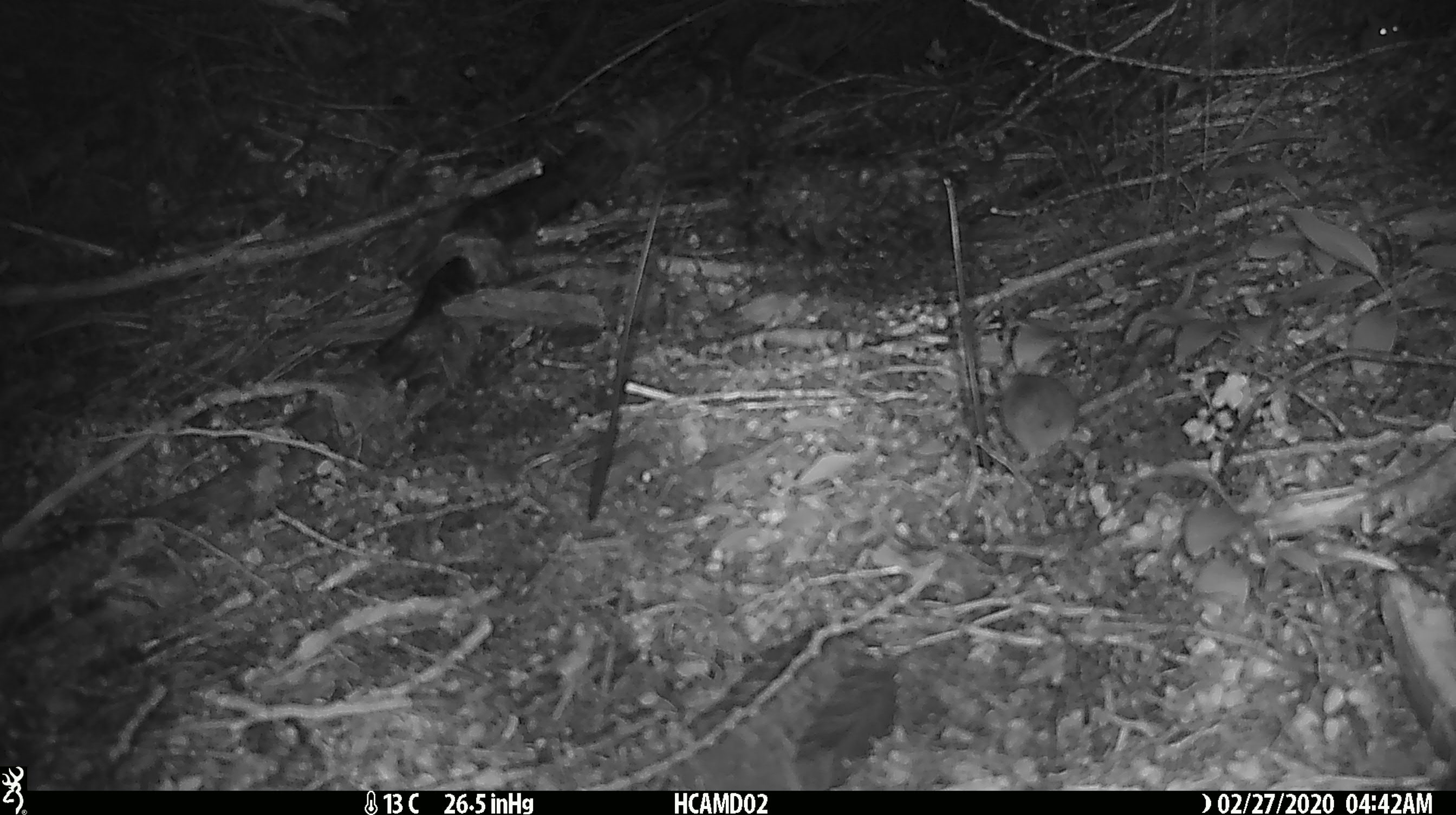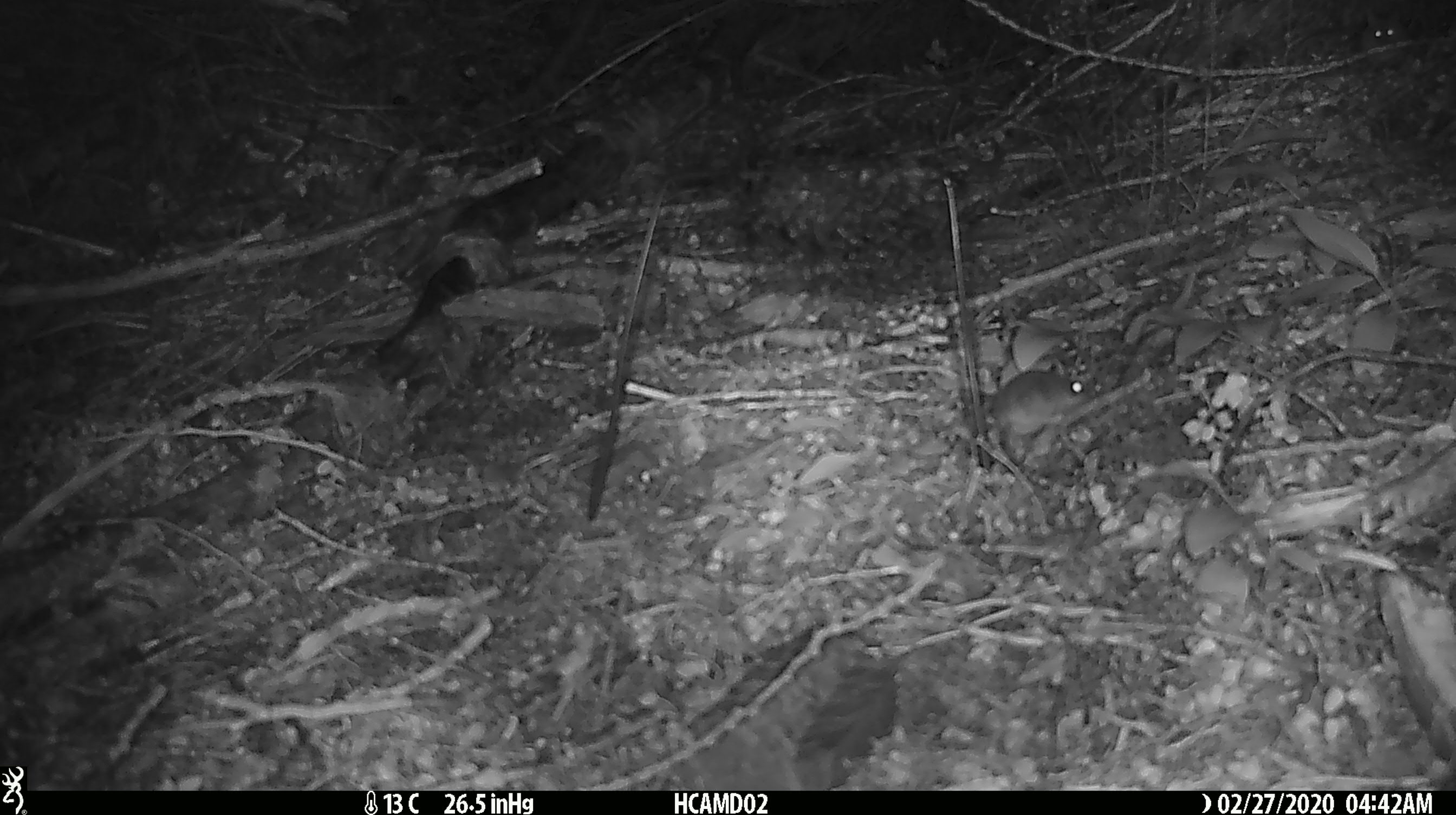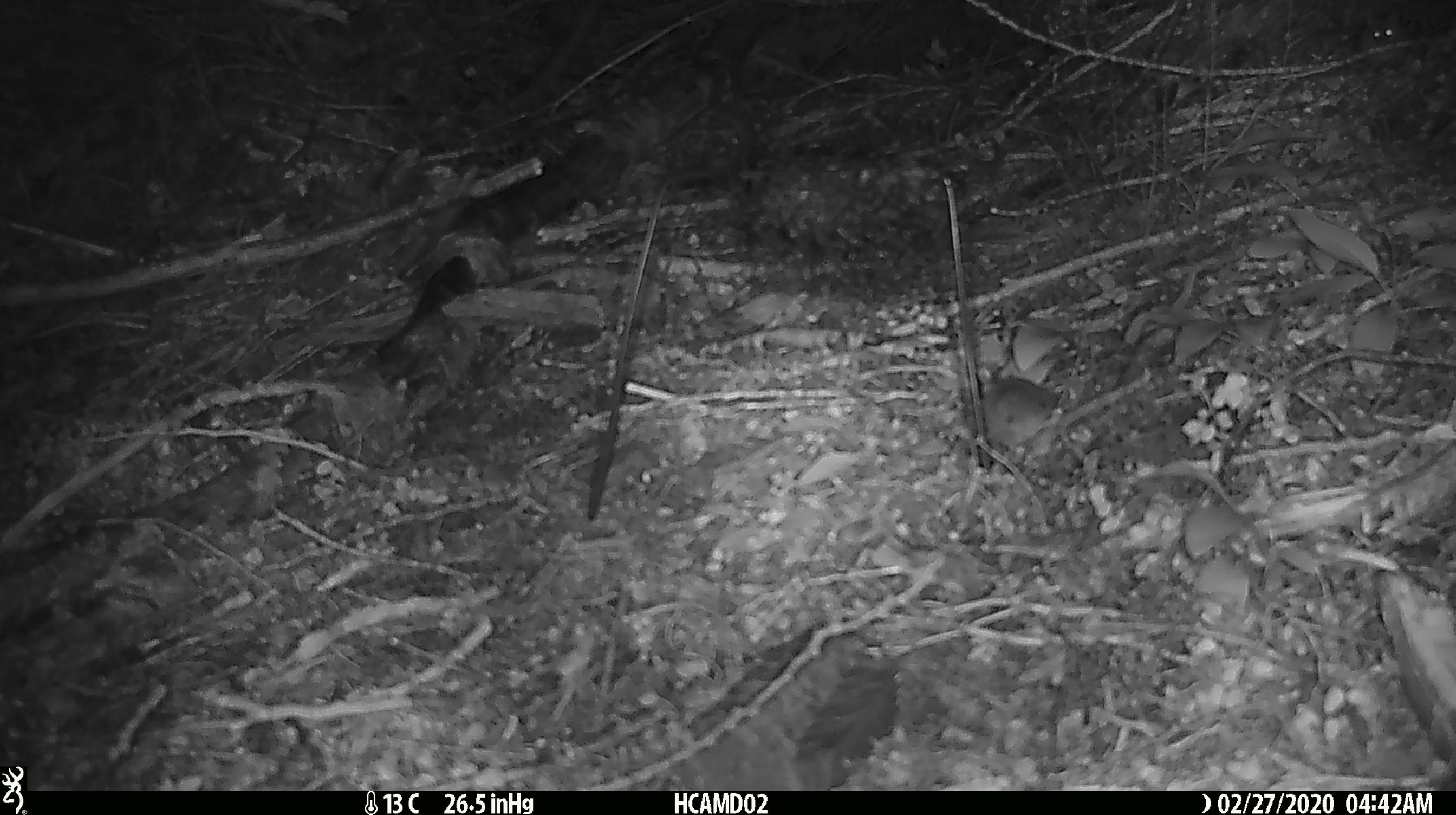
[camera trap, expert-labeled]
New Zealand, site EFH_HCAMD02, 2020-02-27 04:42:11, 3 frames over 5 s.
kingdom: Animalia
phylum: Chordata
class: Mammalia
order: Rodentia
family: Muridae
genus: Mus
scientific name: Mus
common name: mouse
Mouse (Mus).